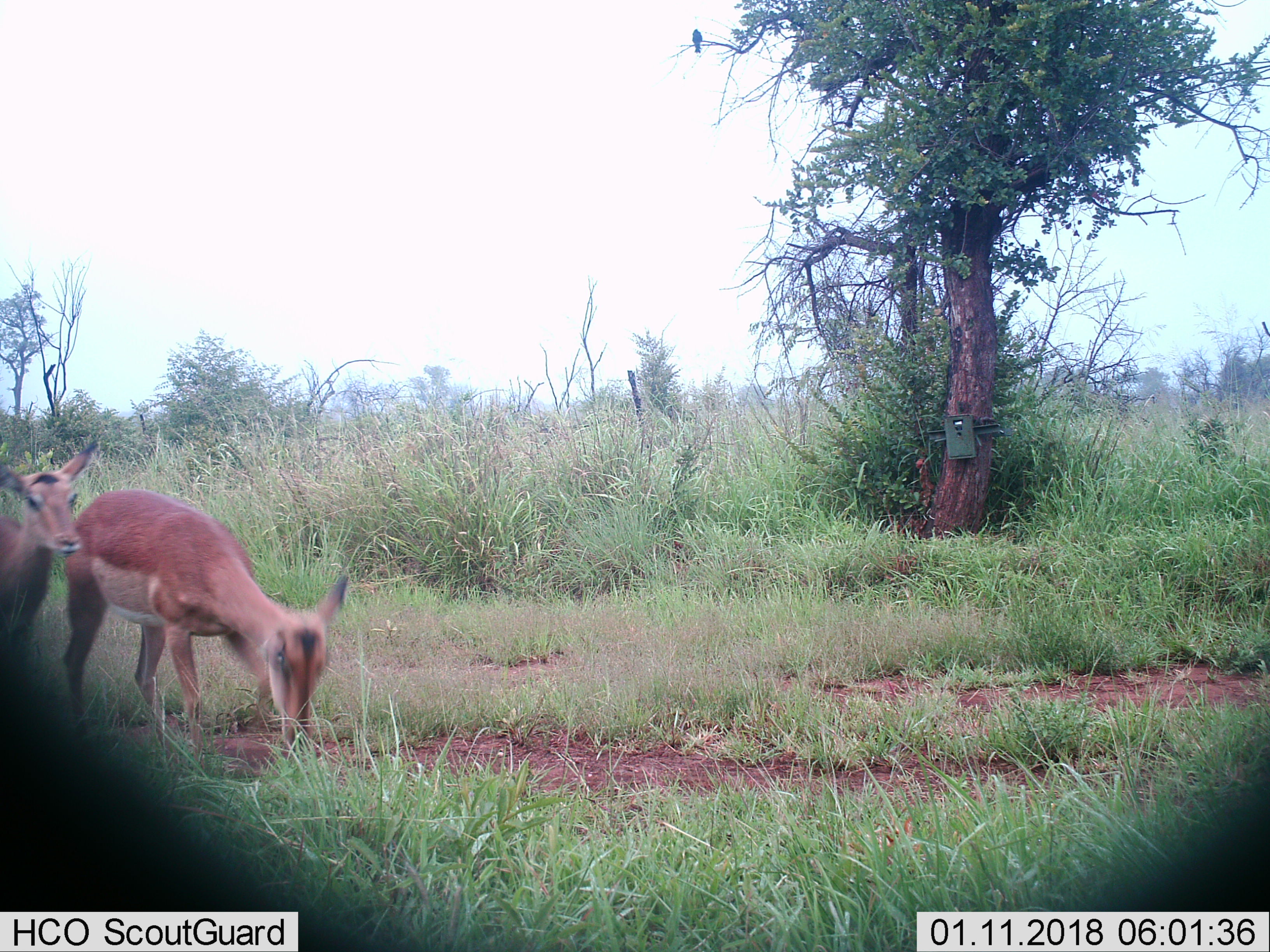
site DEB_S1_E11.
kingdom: Animalia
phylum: Chordata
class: Mammalia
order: Artiodactyla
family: Bovidae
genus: Aepyceros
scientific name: Aepyceros melampus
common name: impala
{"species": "impala (Aepyceros melampus)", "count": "2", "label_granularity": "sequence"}